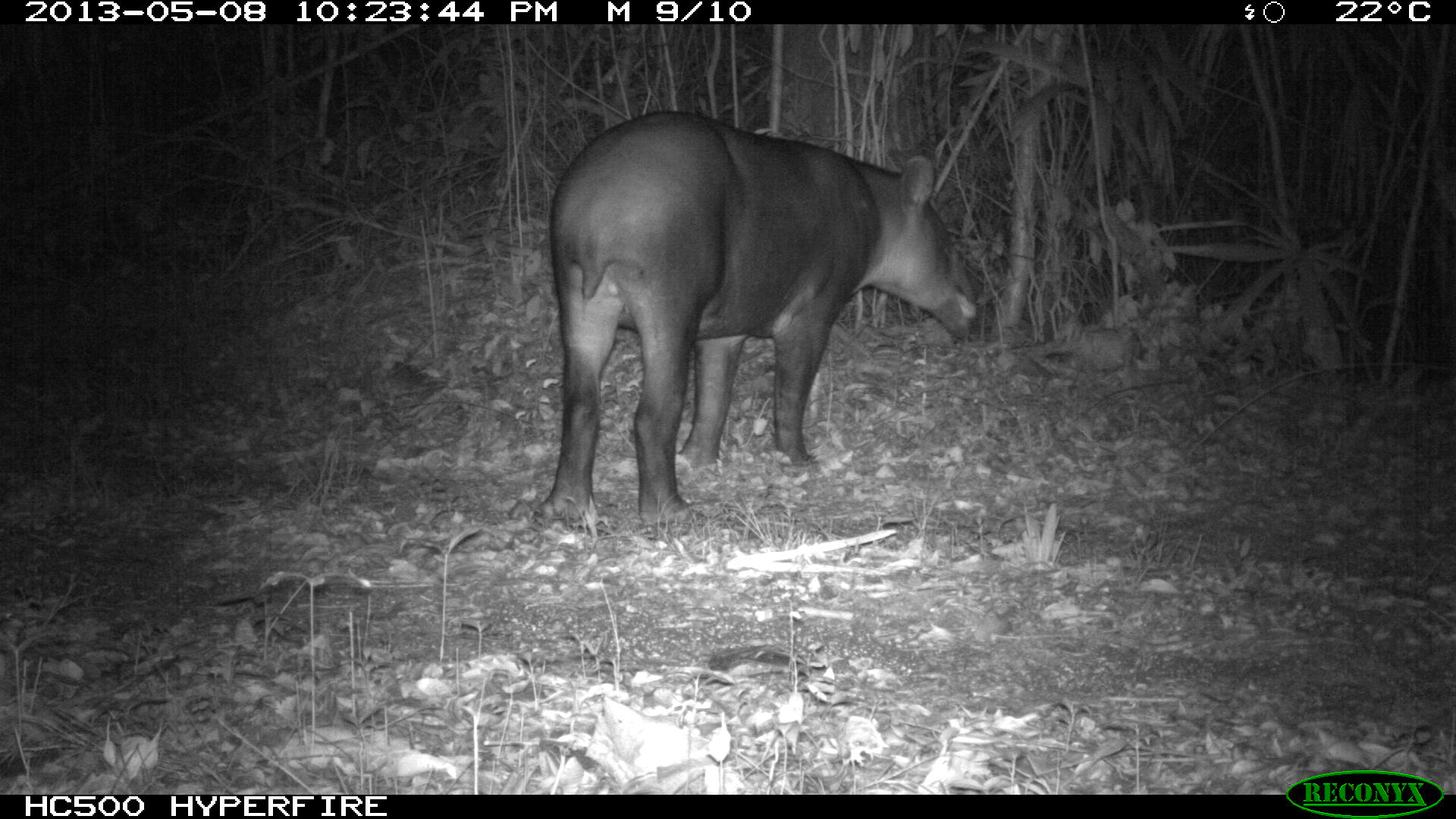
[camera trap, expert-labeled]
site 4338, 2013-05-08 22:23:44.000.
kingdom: Animalia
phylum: Chordata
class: Mammalia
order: Perissodactyla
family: Tapiridae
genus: Tapirus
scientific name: Tapirus bairdii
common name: baird's tapir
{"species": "Tapirus bairdii (baird's tapir)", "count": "1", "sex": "female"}